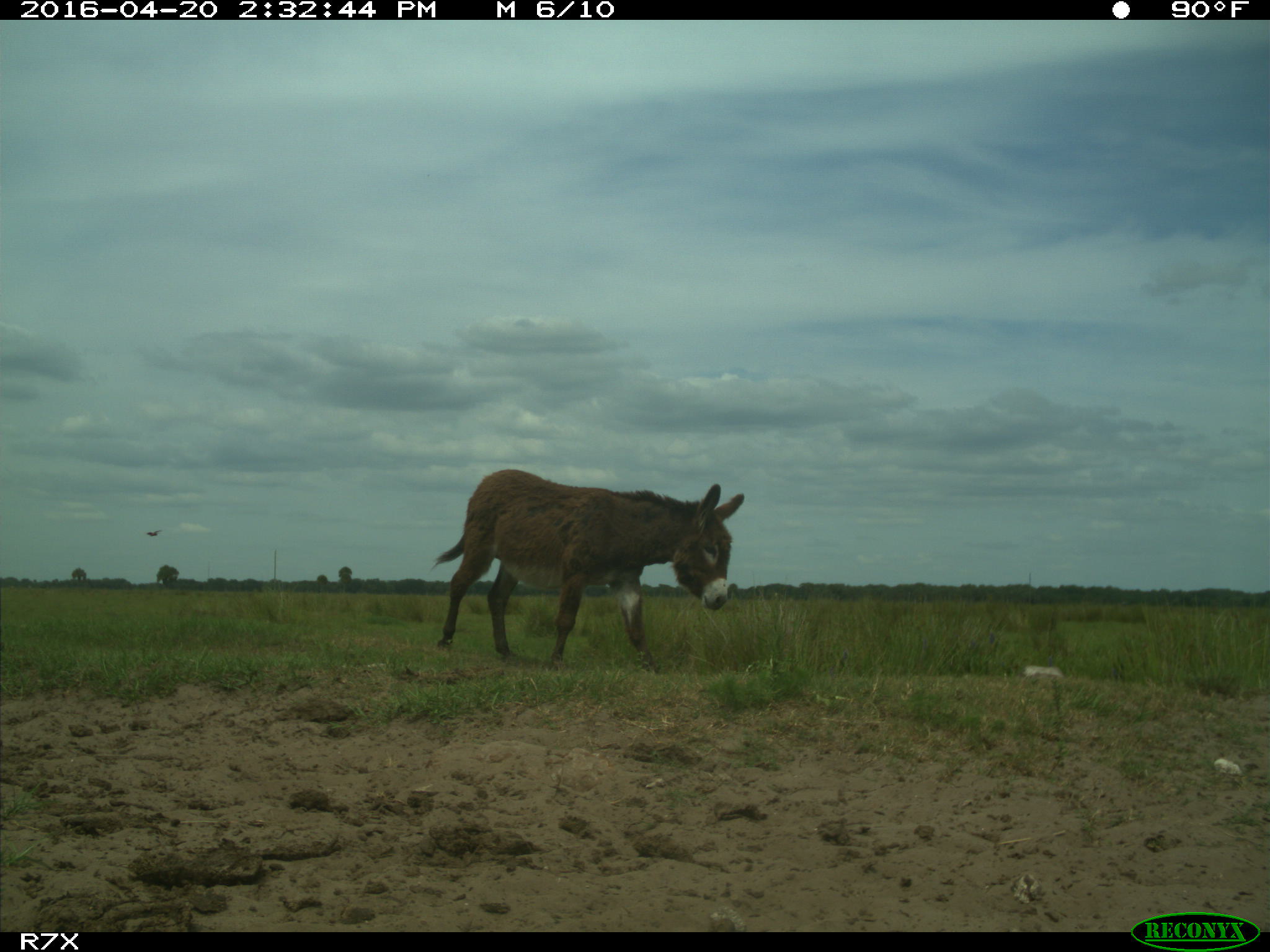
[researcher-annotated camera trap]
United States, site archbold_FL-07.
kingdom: Animalia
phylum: Chordata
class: Mammalia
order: Artiodactyla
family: Bovidae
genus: Bos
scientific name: Bos taurus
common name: domestic cow